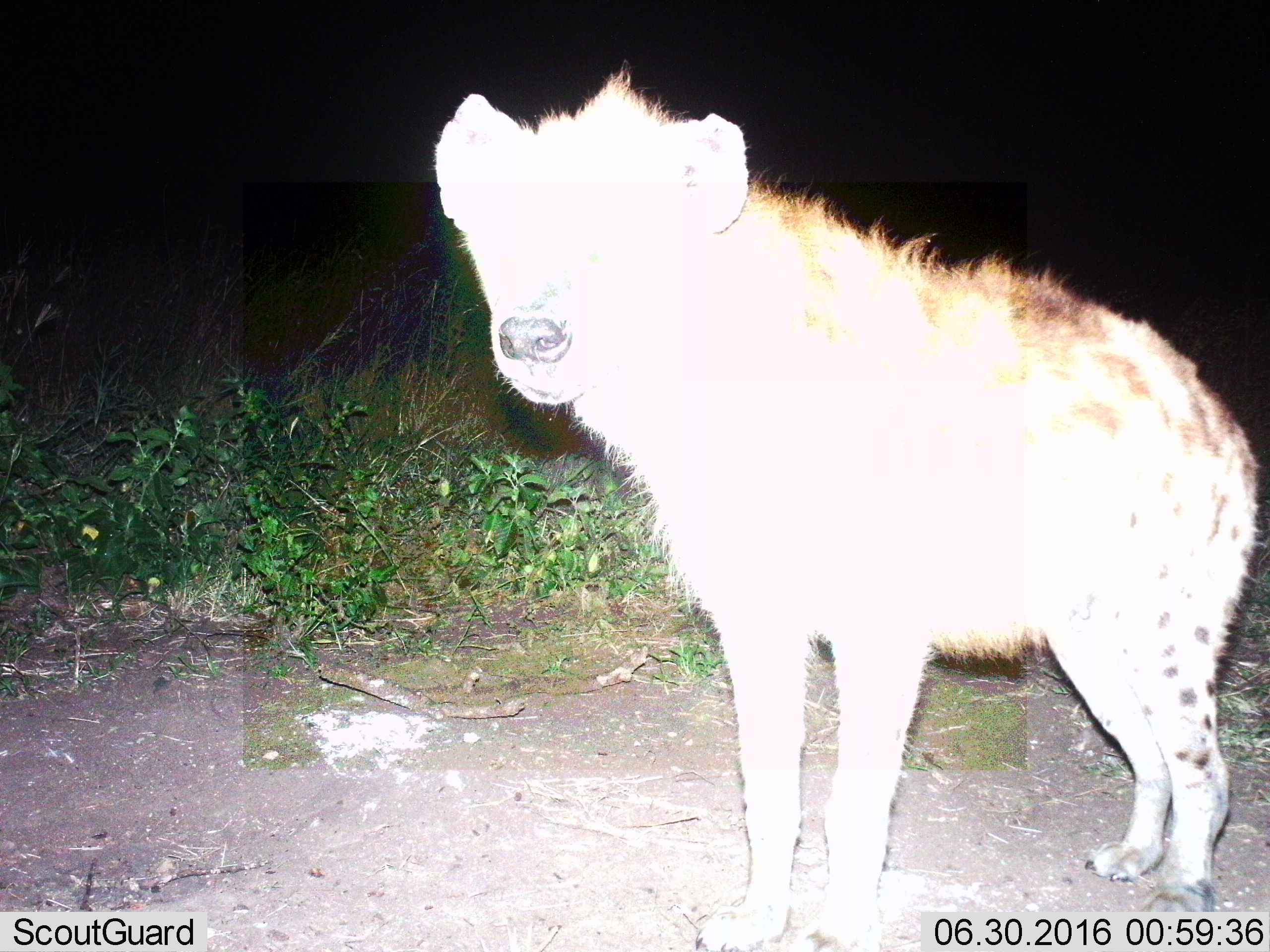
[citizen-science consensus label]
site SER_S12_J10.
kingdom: Animalia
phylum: Chordata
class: Mammalia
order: Carnivora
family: Hyaenidae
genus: Crocuta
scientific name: Crocuta crocuta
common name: spotted hyena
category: hyenaspotted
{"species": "hyenaspotted (spotted hyena) (Crocuta crocuta)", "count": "1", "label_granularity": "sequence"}